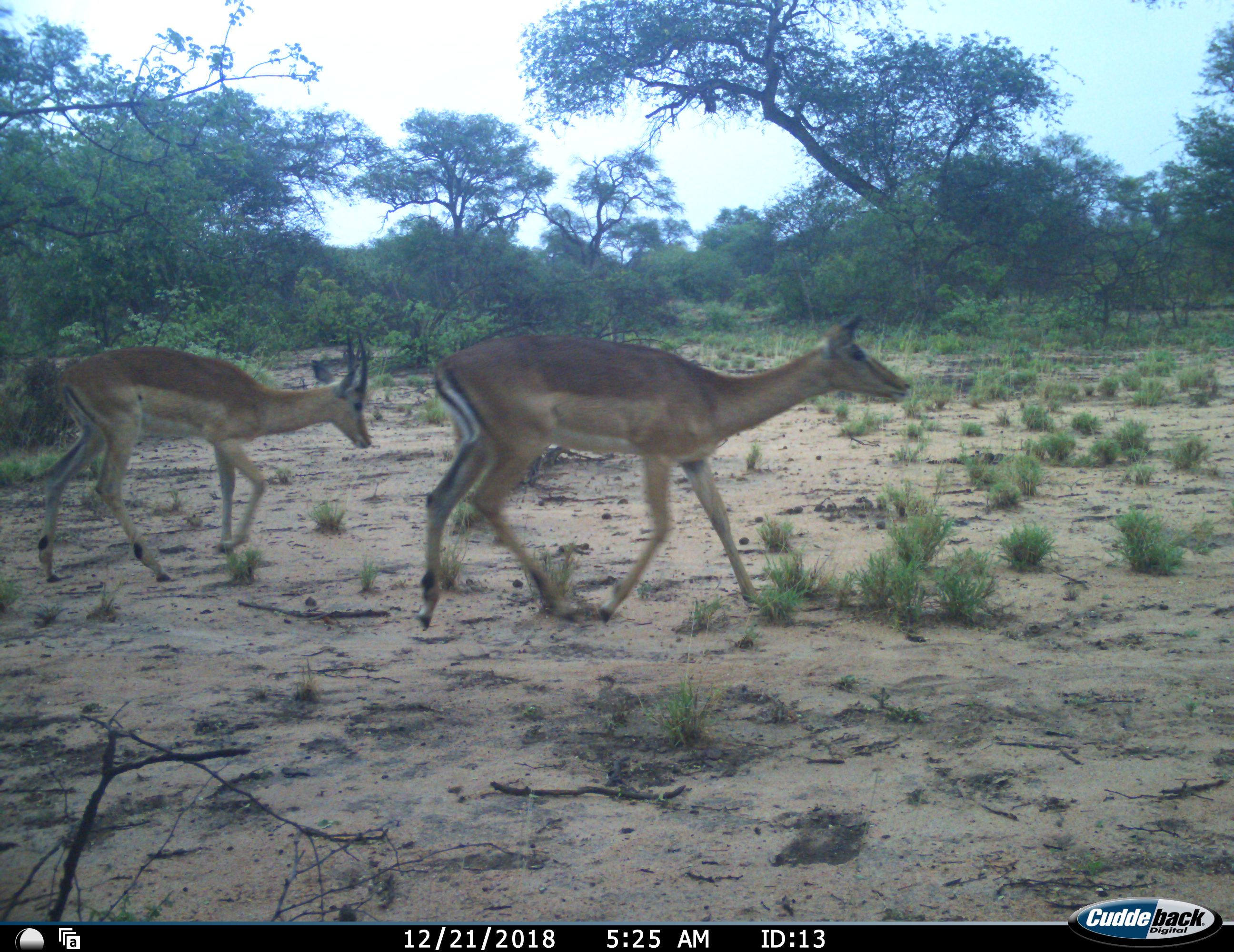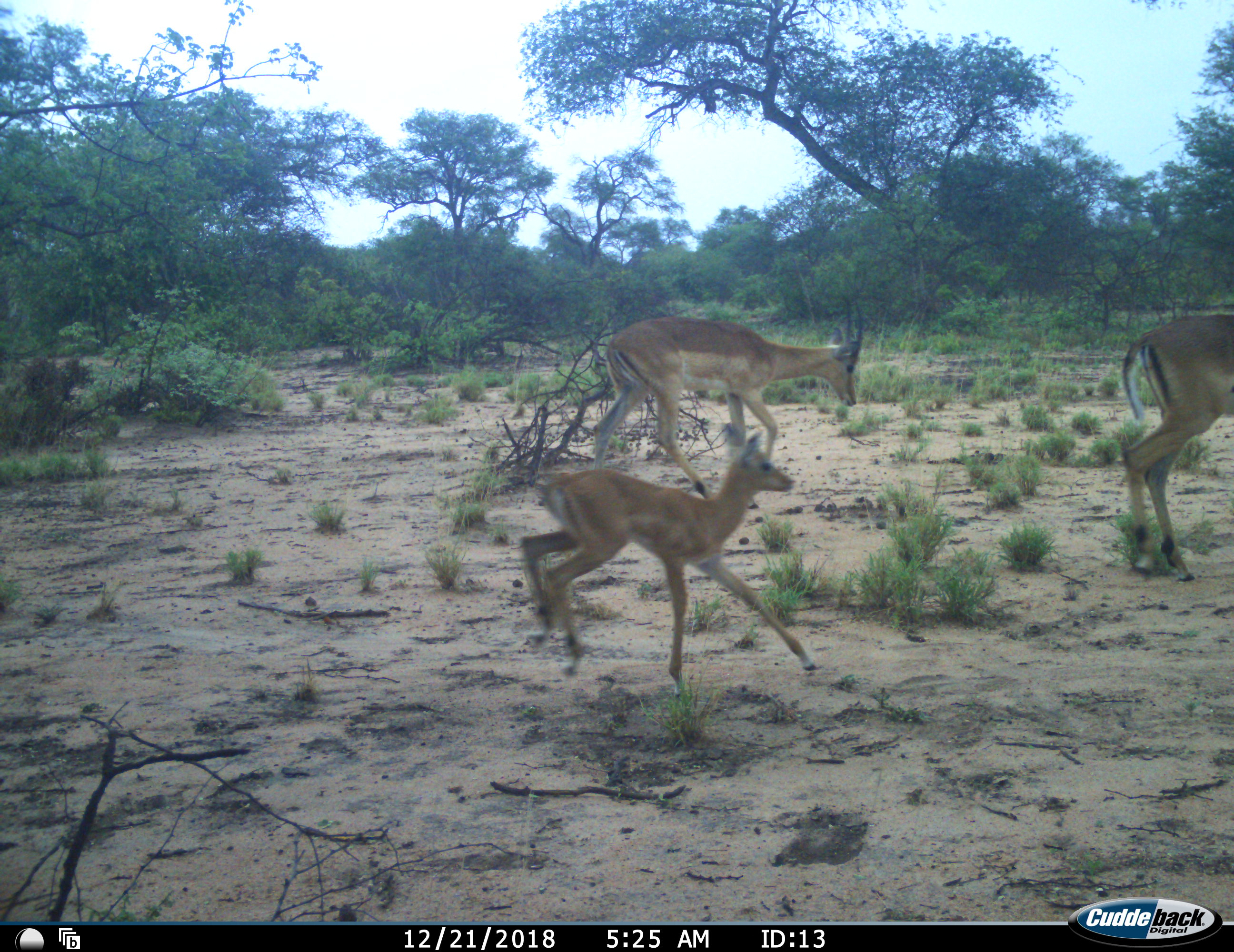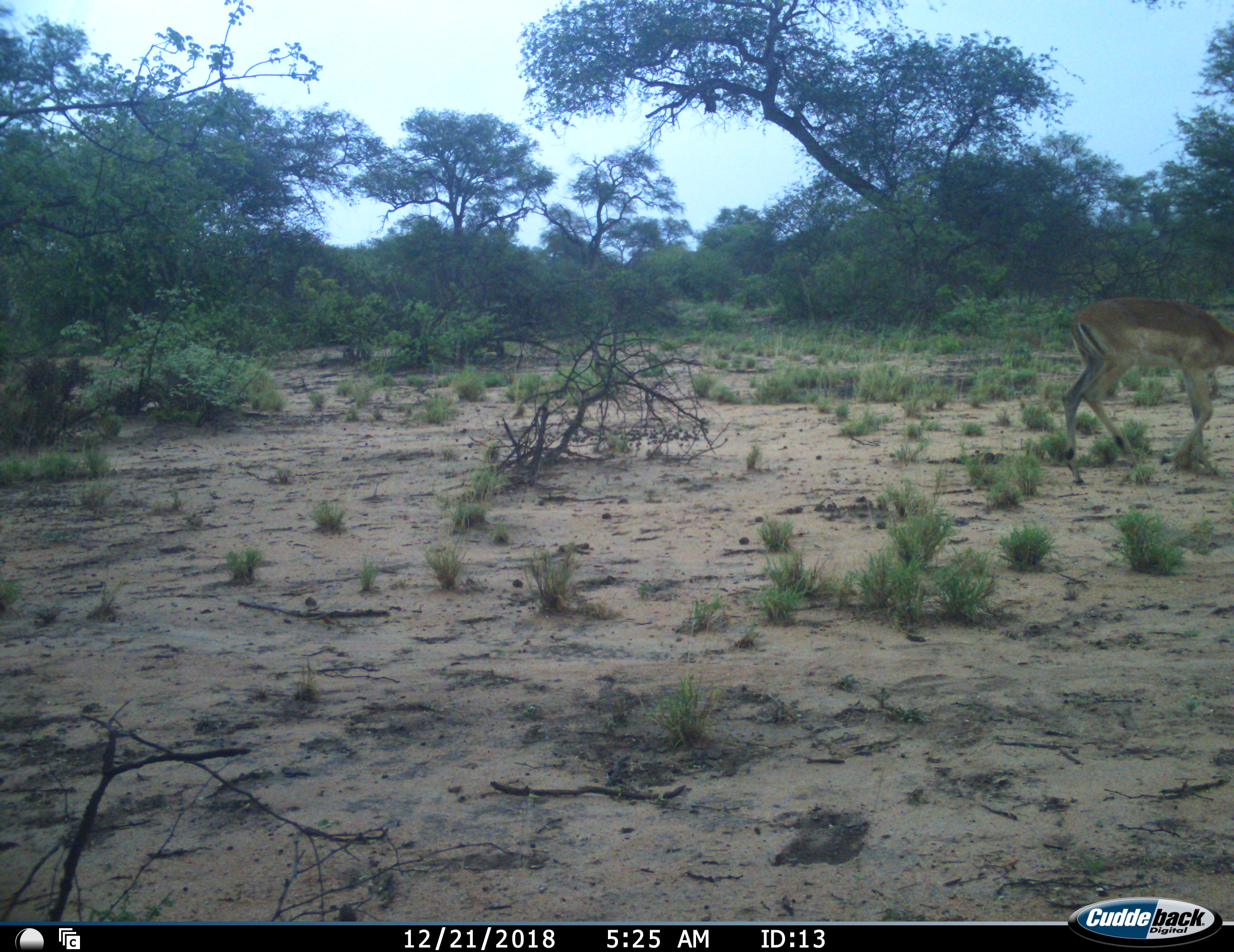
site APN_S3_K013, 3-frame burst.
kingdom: Animalia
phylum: Chordata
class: Mammalia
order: Artiodactyla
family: Bovidae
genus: Aepyceros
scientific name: Aepyceros melampus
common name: impala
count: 3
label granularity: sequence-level